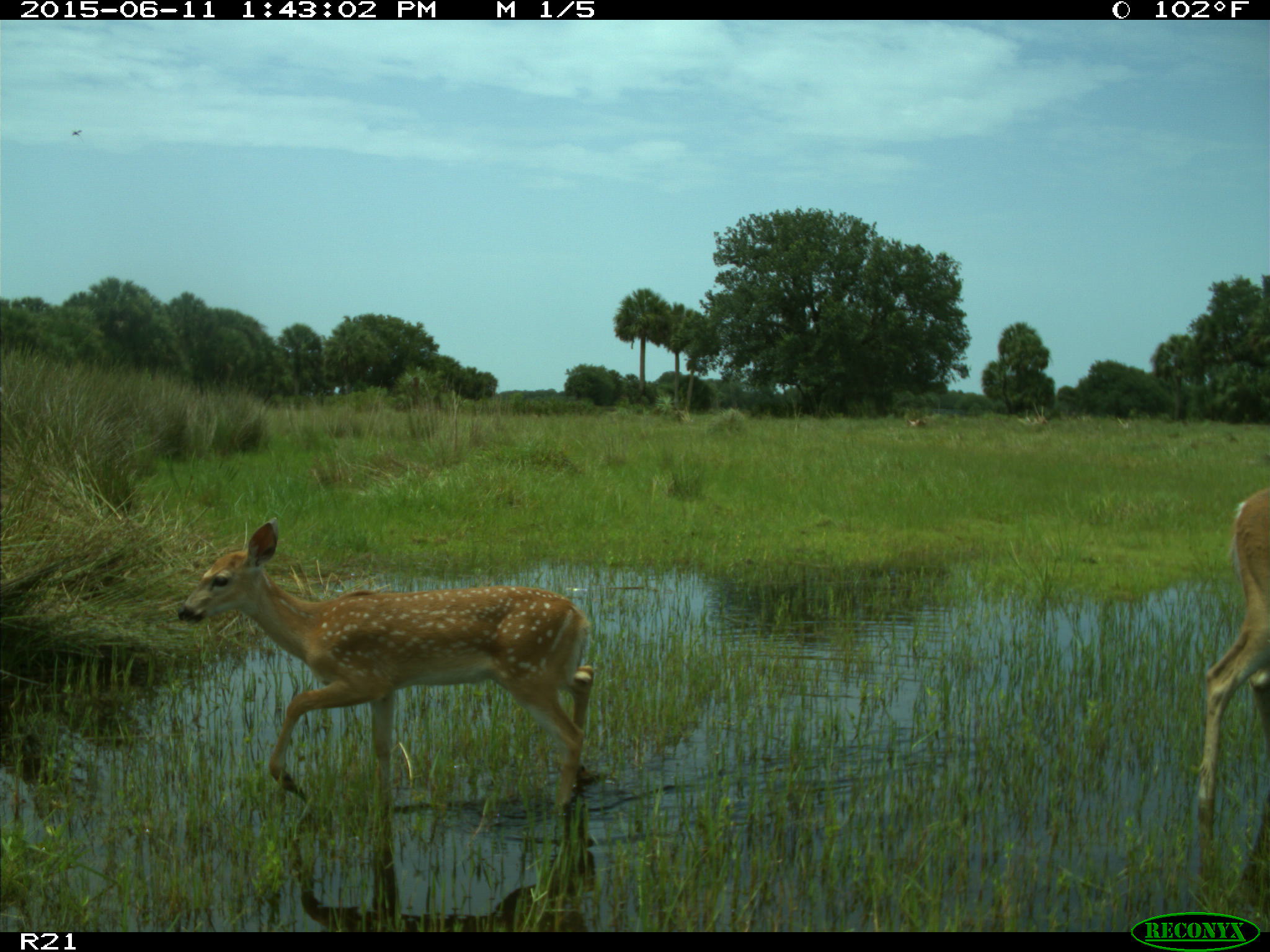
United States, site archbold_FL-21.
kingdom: Animalia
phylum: Chordata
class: Mammalia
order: Artiodactyla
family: Cervidae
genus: Odocoileus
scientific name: Odocoileus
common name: deer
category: unidentified deer